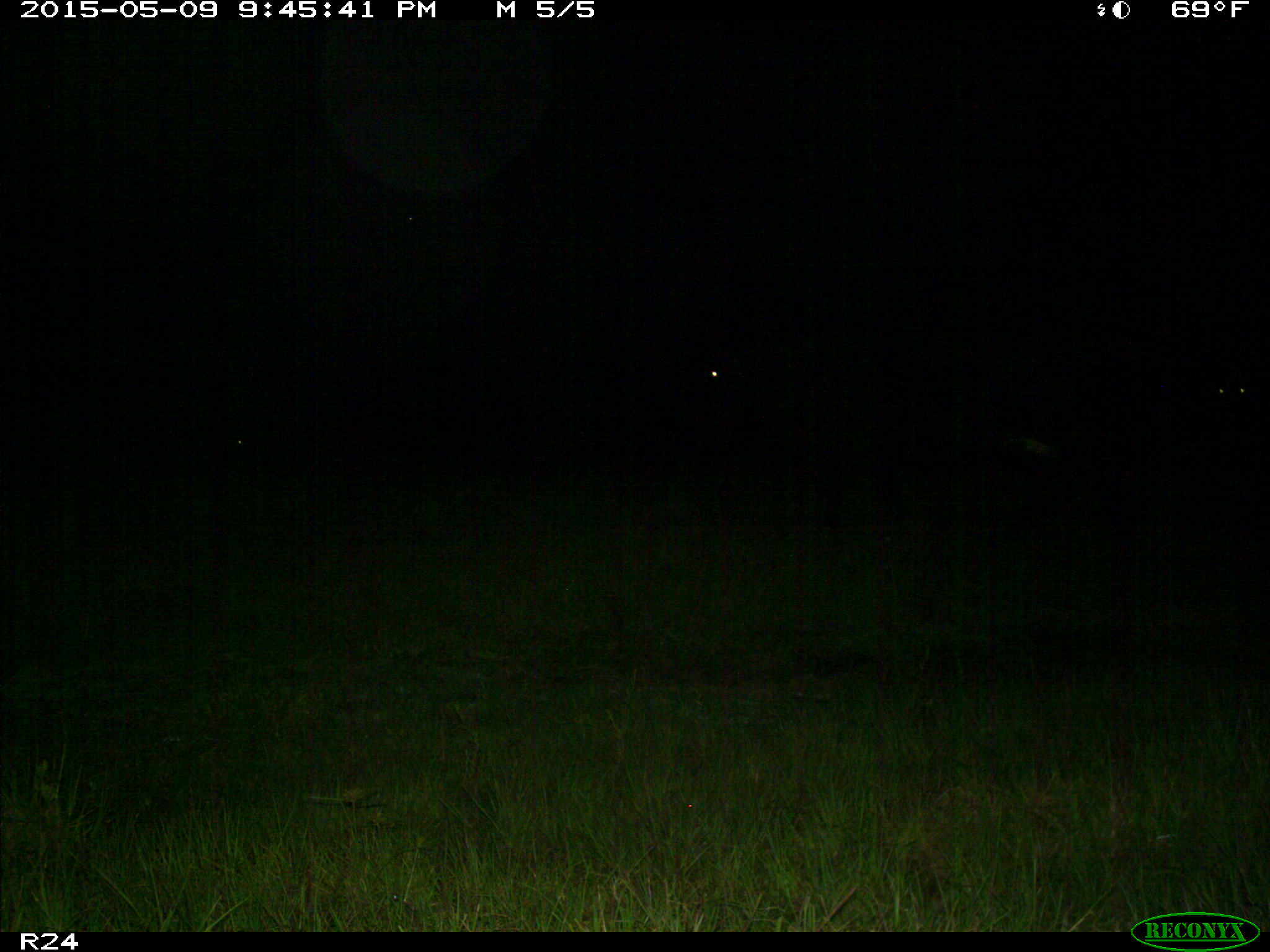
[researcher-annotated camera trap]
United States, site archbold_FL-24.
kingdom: Animalia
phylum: Chordata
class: Mammalia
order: Artiodactyla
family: Bovidae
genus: Bos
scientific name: Bos taurus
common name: domestic cow